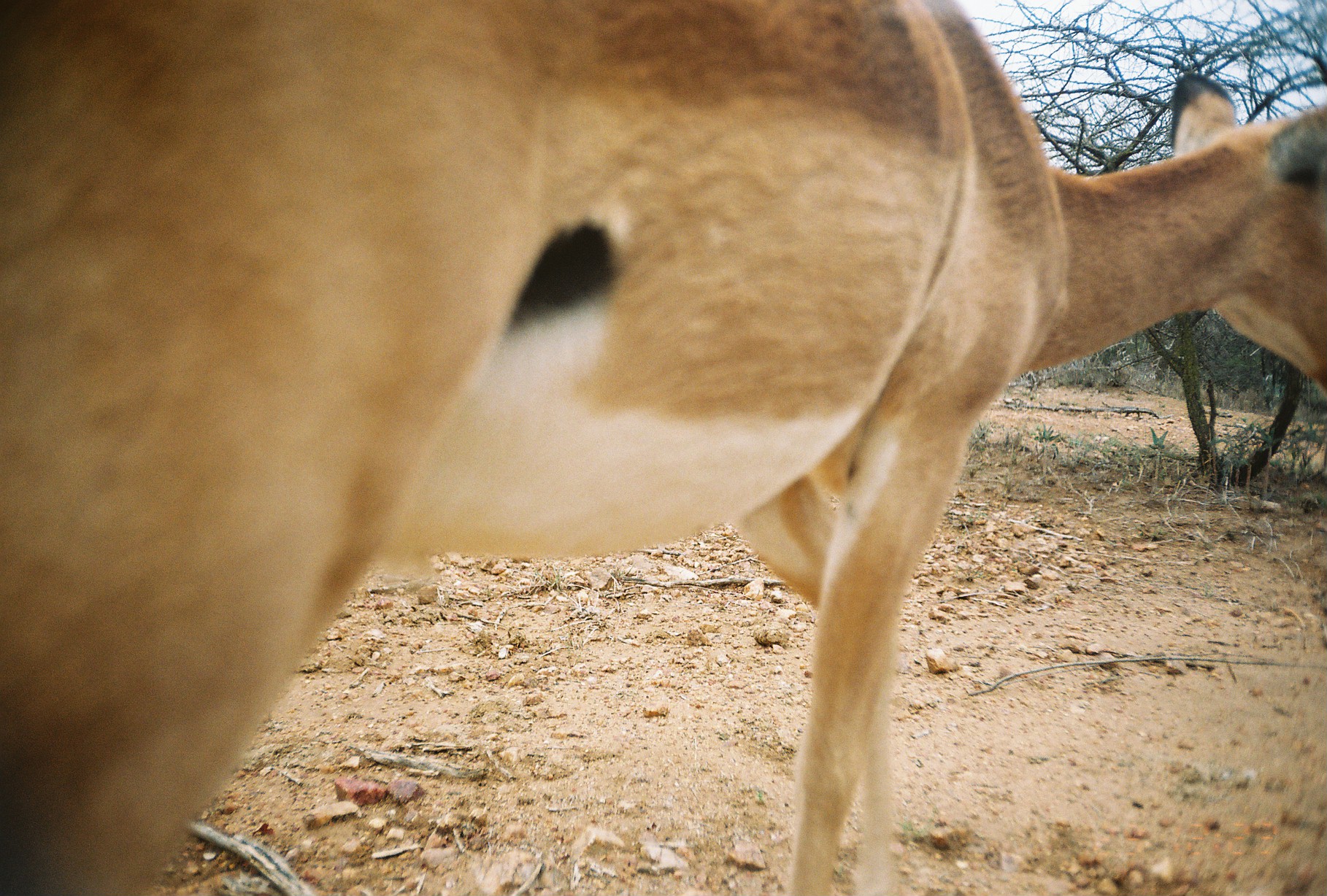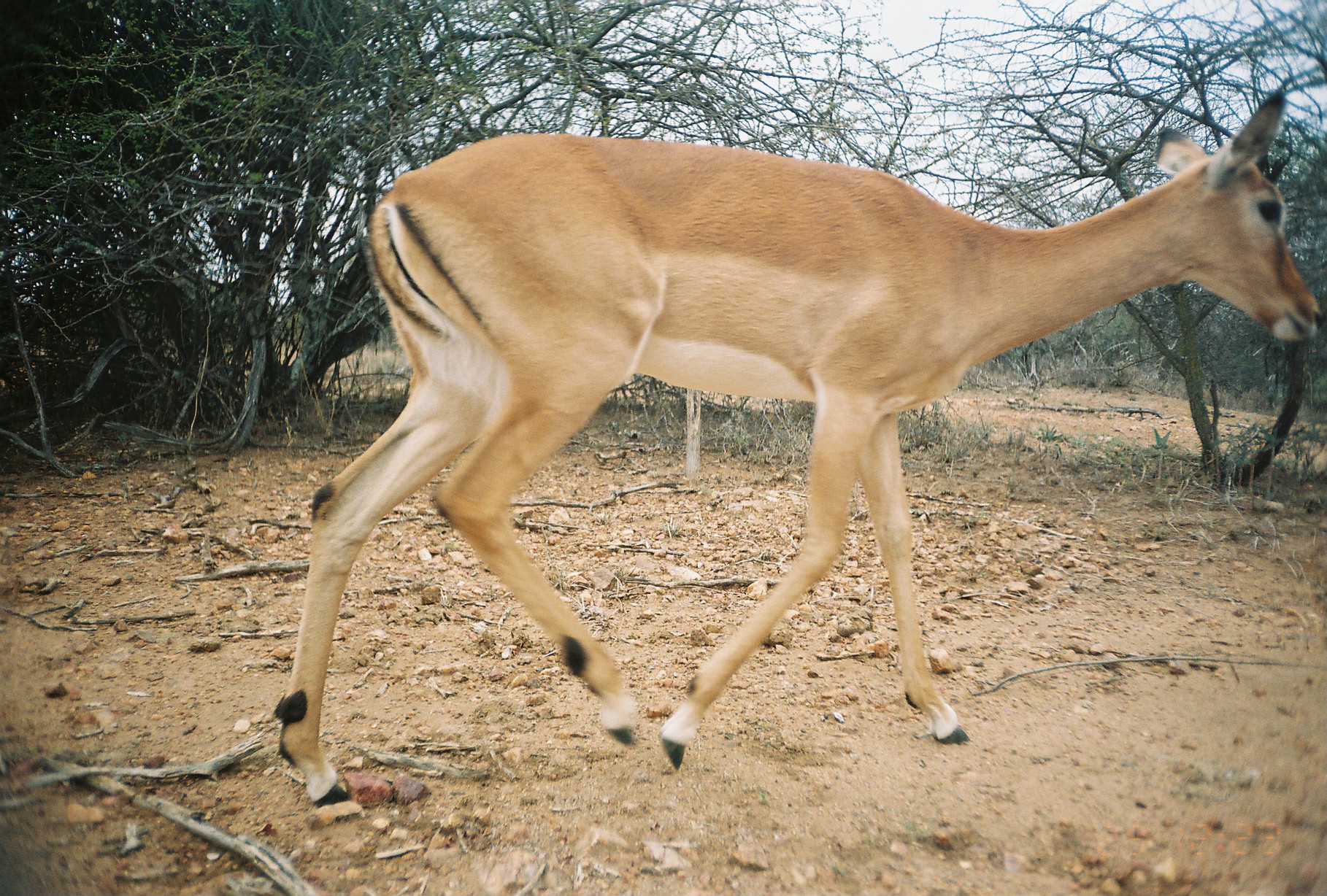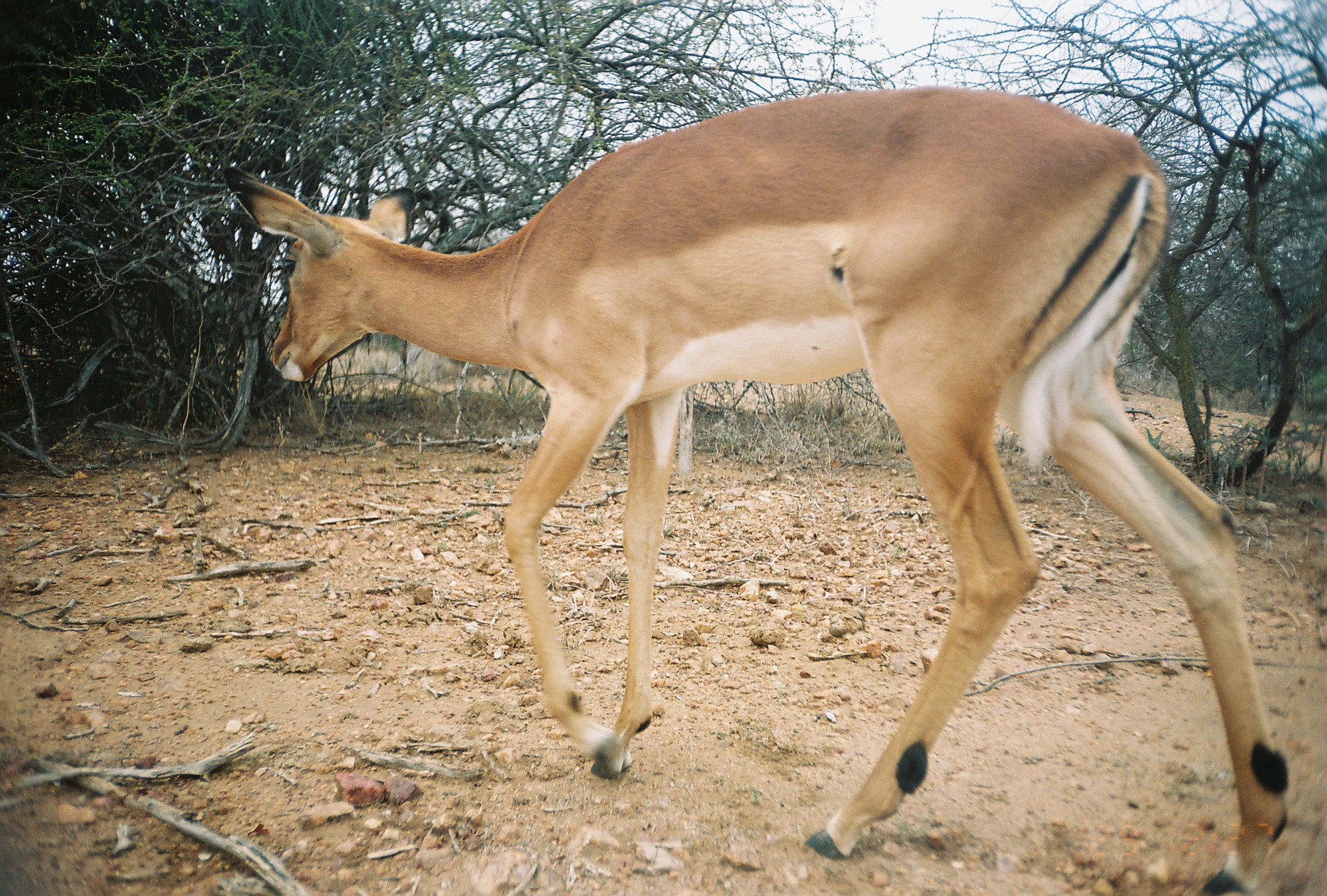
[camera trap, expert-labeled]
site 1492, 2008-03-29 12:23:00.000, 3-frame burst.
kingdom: Animalia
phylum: Chordata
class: Mammalia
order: Artiodactyla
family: Bovidae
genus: Aepyceros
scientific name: Aepyceros melampus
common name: impala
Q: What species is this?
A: Aepyceros melampus (impala).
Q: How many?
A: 1.